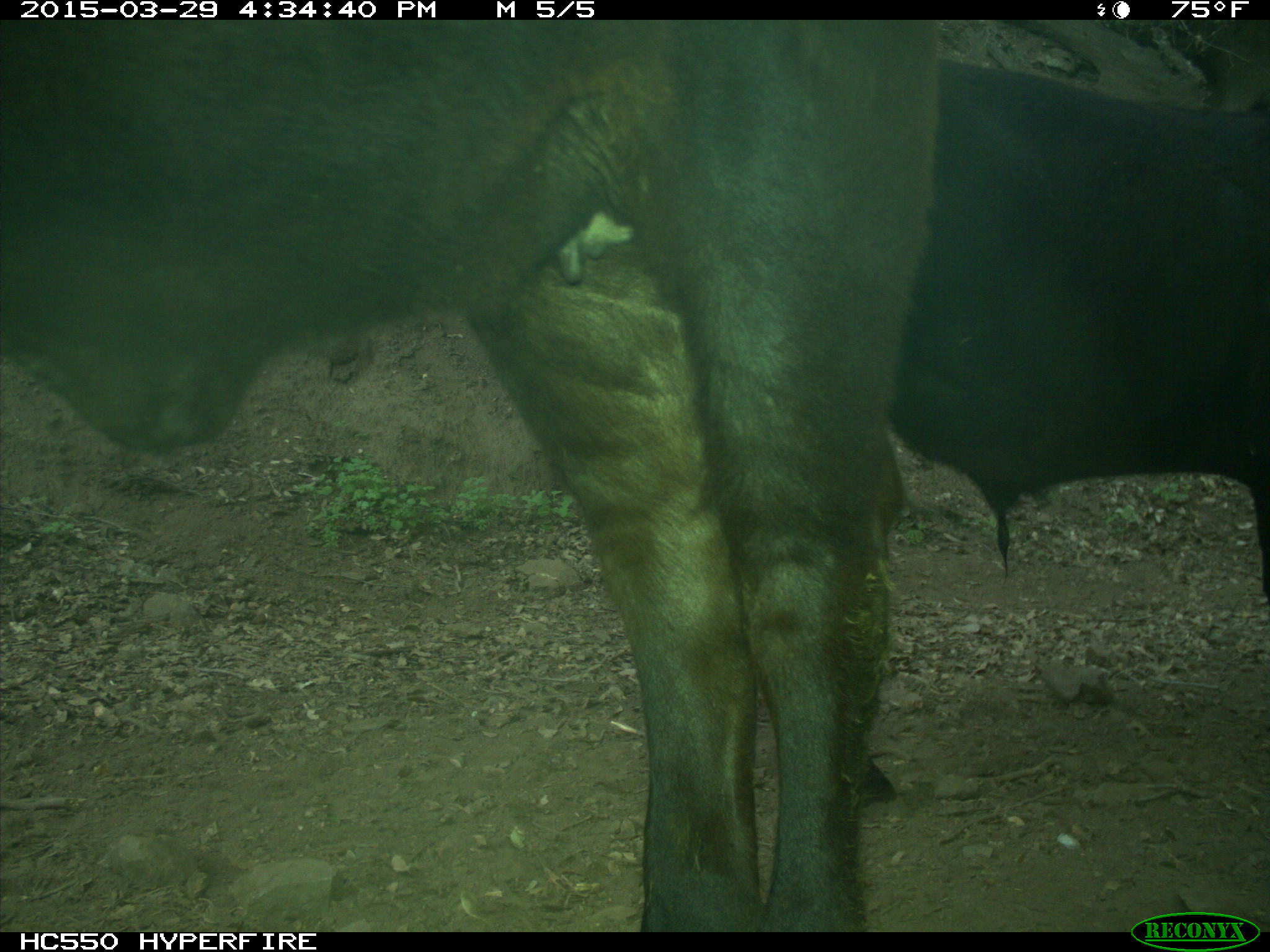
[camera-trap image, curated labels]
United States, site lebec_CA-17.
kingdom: Animalia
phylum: Chordata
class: Mammalia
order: Artiodactyla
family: Bovidae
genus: Bos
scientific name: Bos taurus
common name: domestic cow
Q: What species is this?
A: Bos taurus (domestic cow).